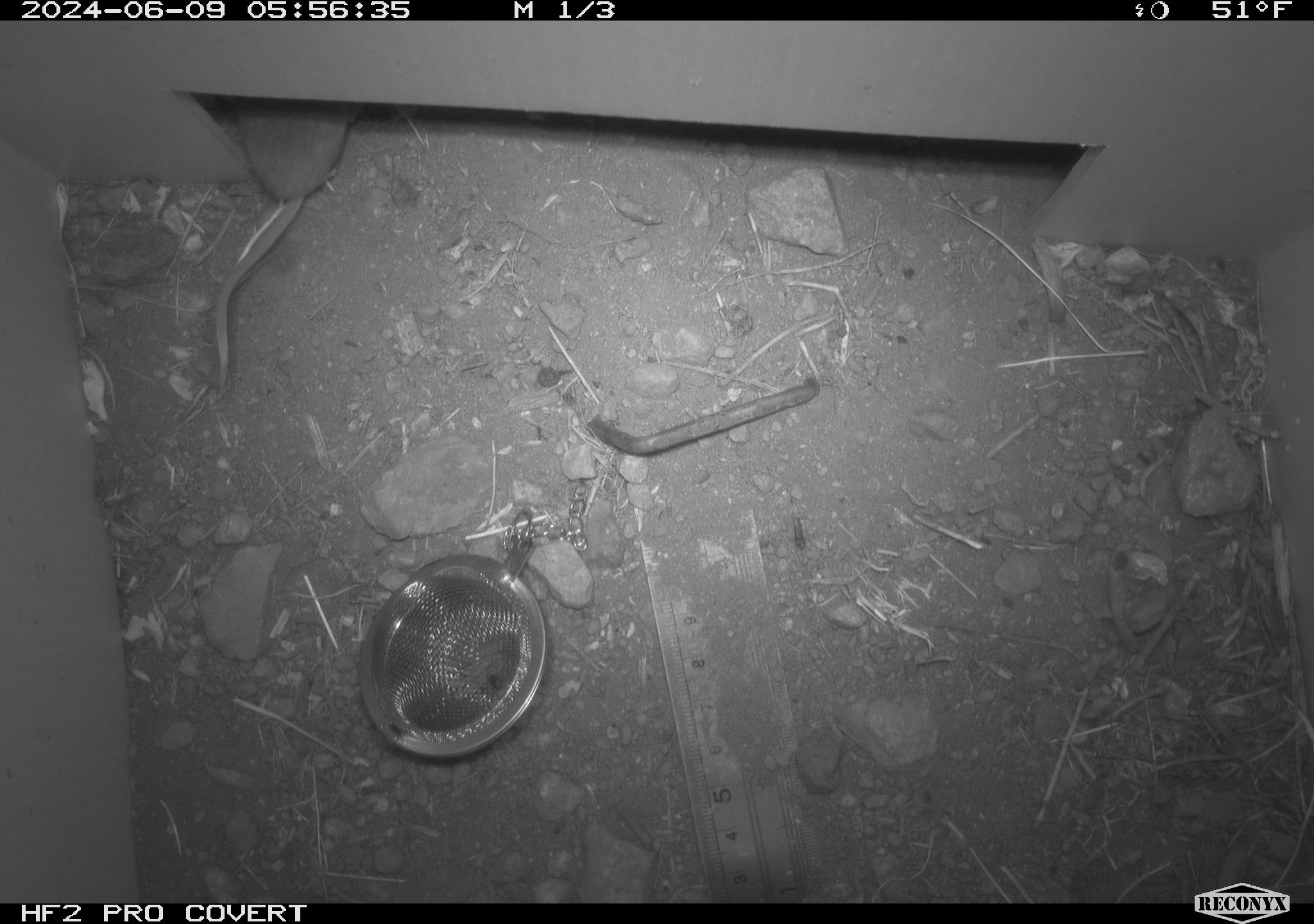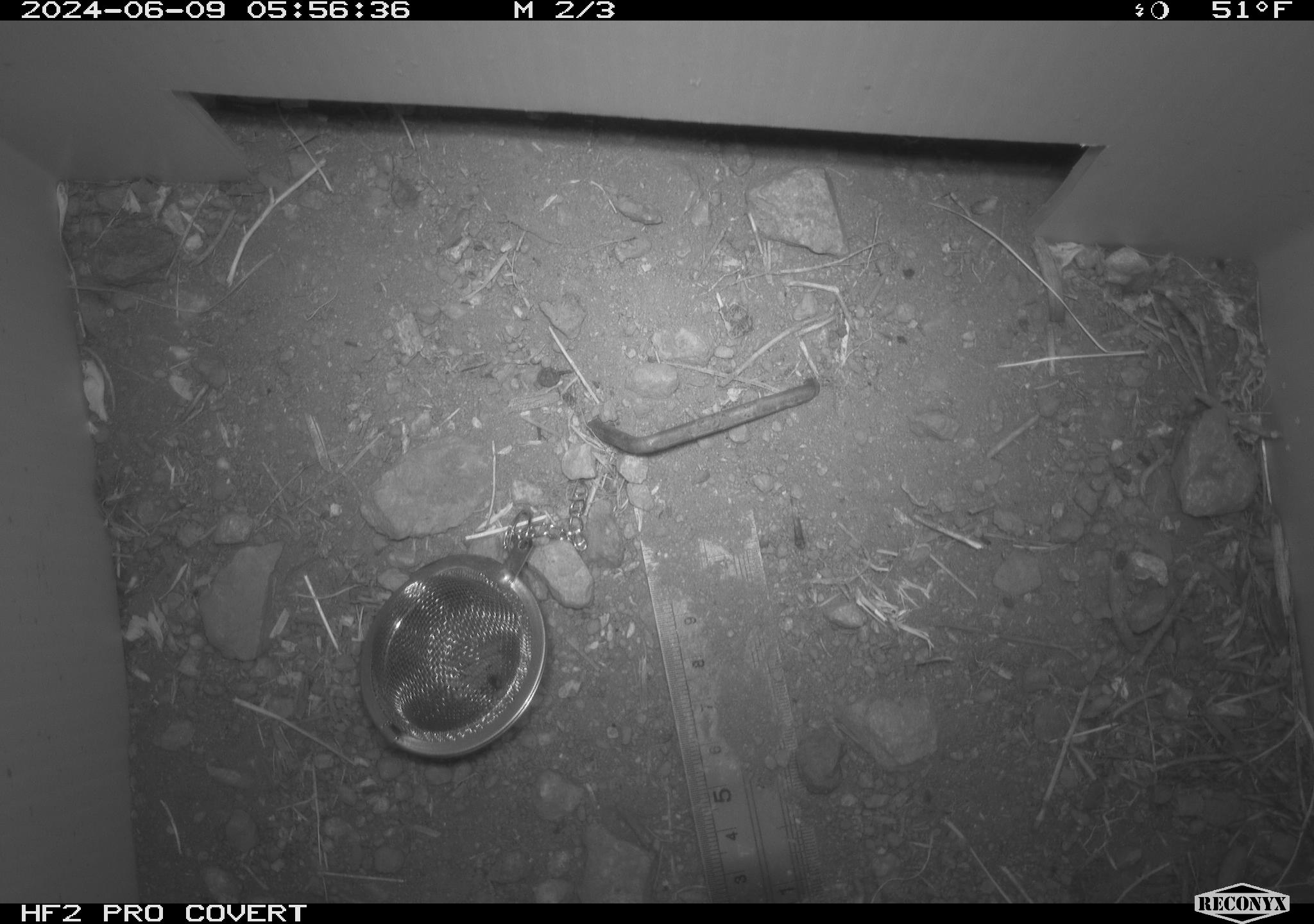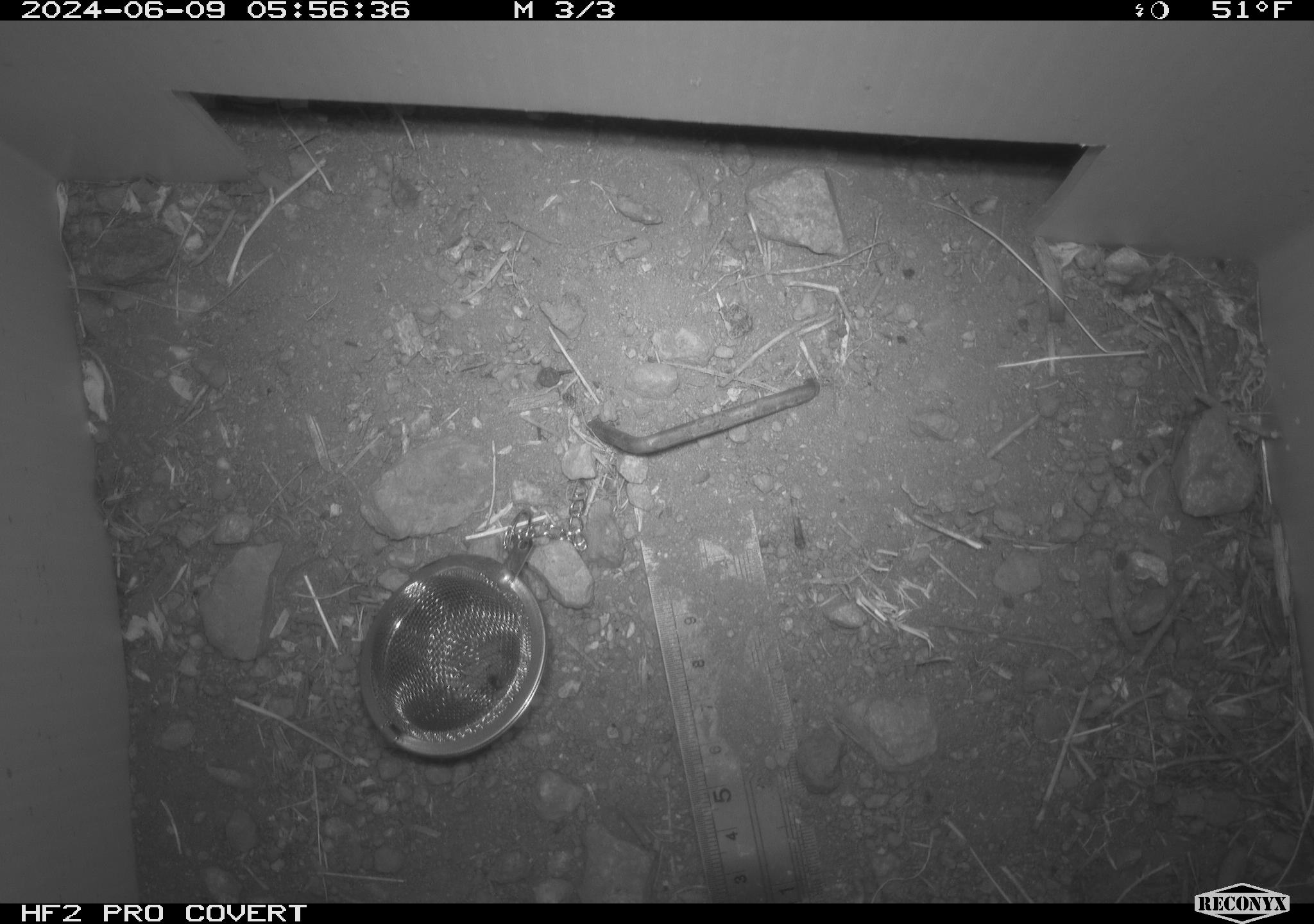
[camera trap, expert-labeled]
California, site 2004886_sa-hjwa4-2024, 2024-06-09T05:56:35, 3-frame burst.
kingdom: Animalia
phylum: Chordata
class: Mammalia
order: Rodentia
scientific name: Rodentia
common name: rodent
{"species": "rodent (Rodentia)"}